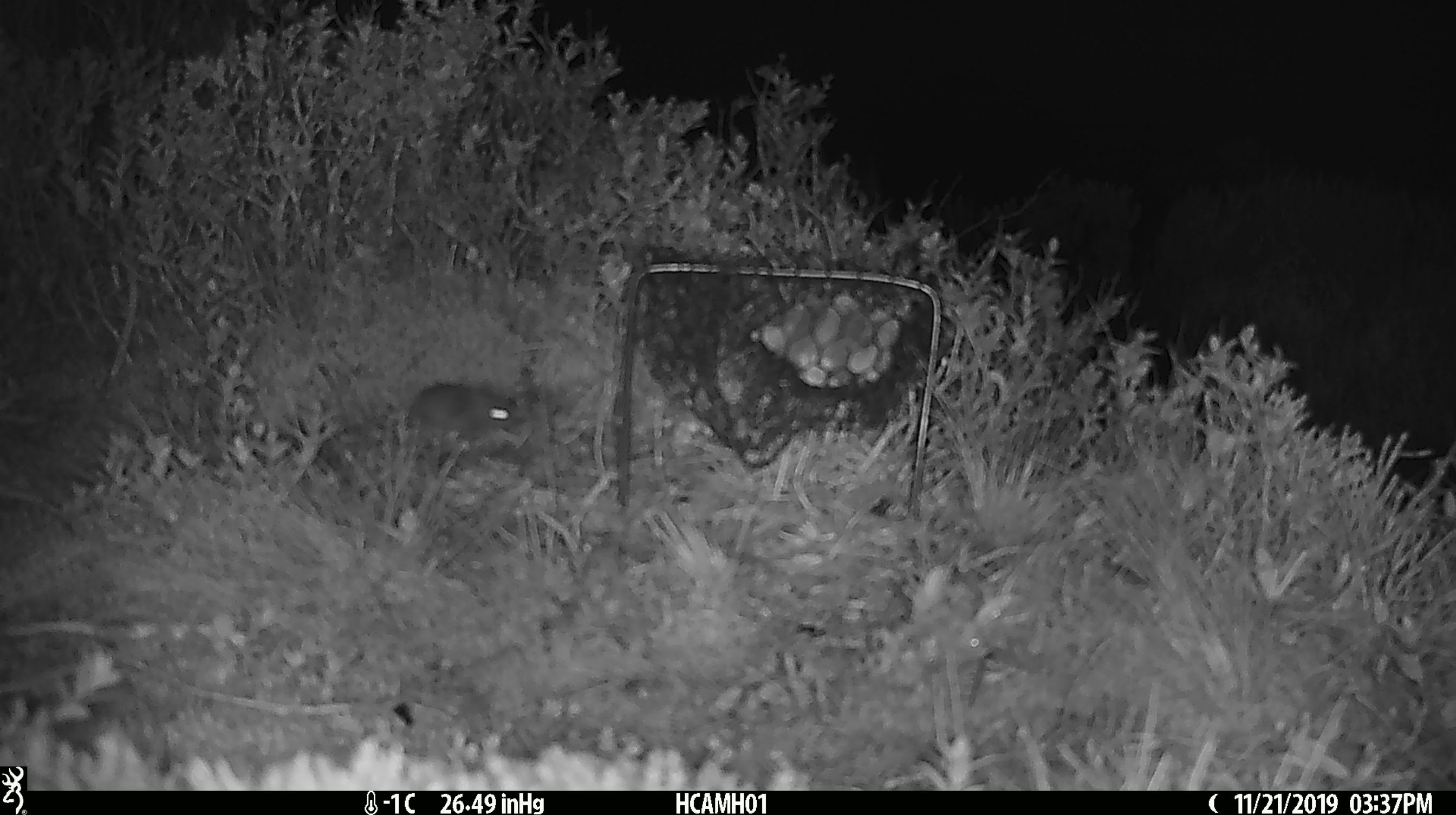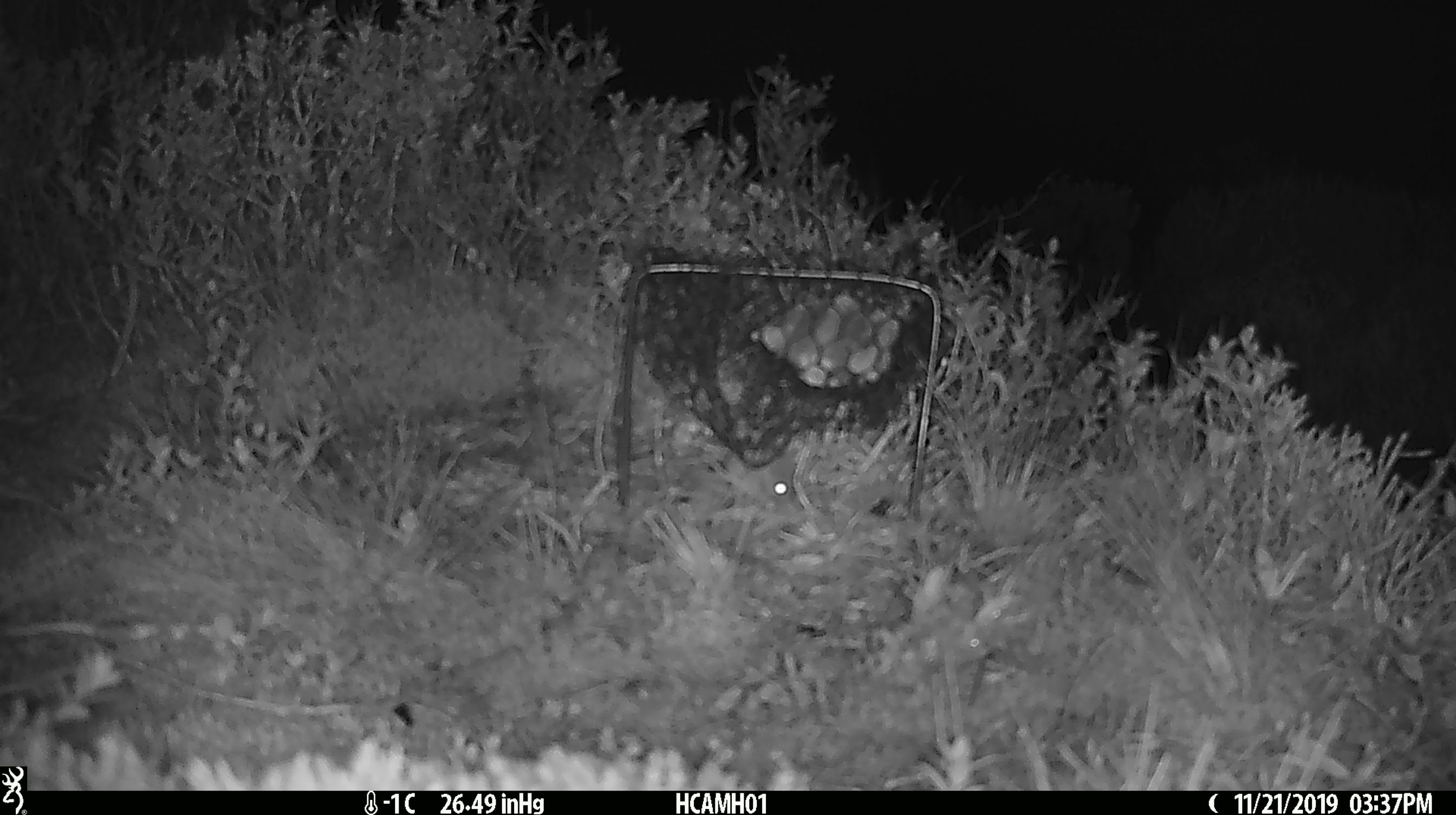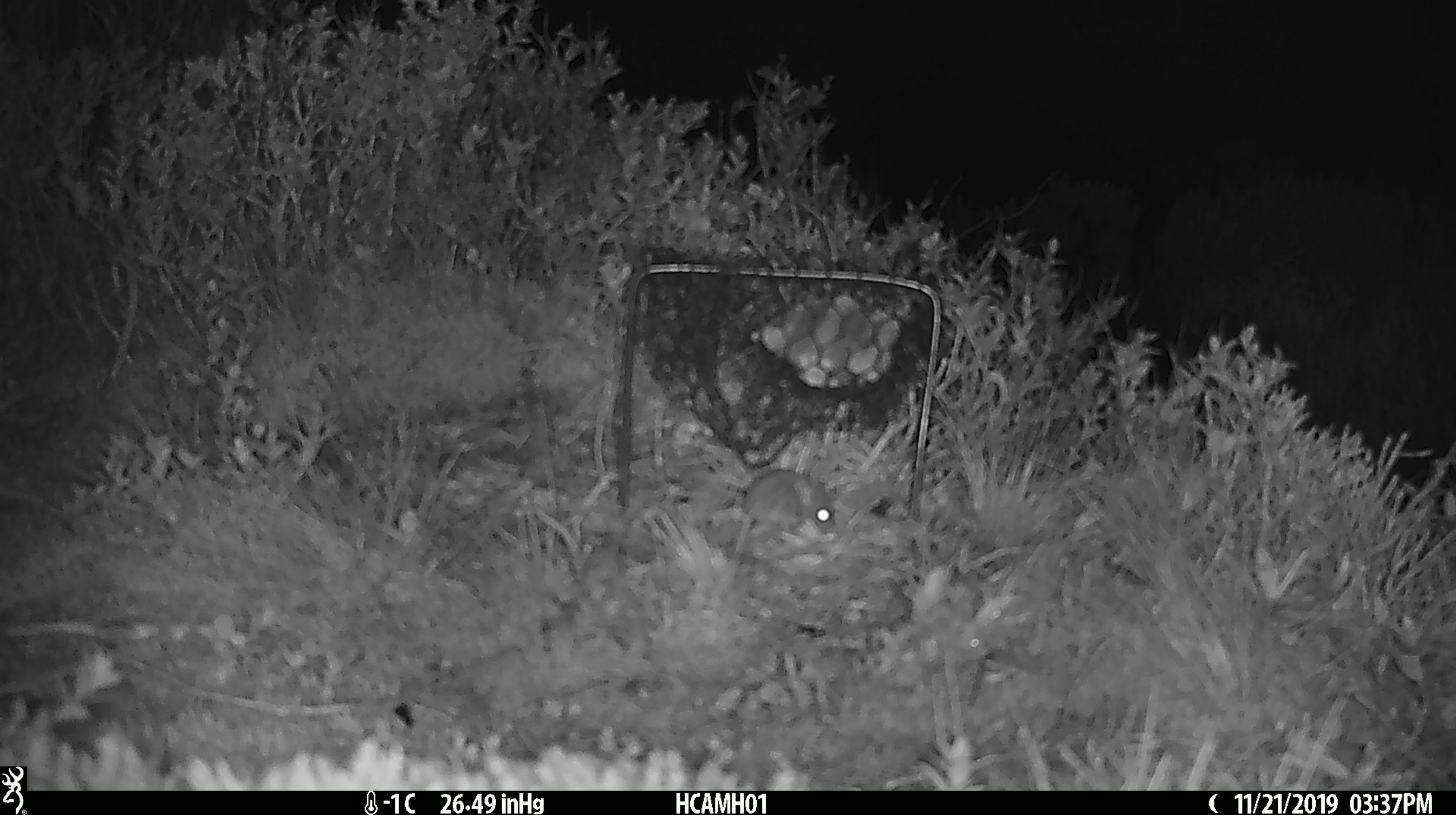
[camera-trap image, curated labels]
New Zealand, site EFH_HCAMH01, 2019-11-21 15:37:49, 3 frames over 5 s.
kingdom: Animalia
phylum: Chordata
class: Mammalia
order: Rodentia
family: Muridae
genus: Mus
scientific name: Mus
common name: mouse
Mouse (Mus).